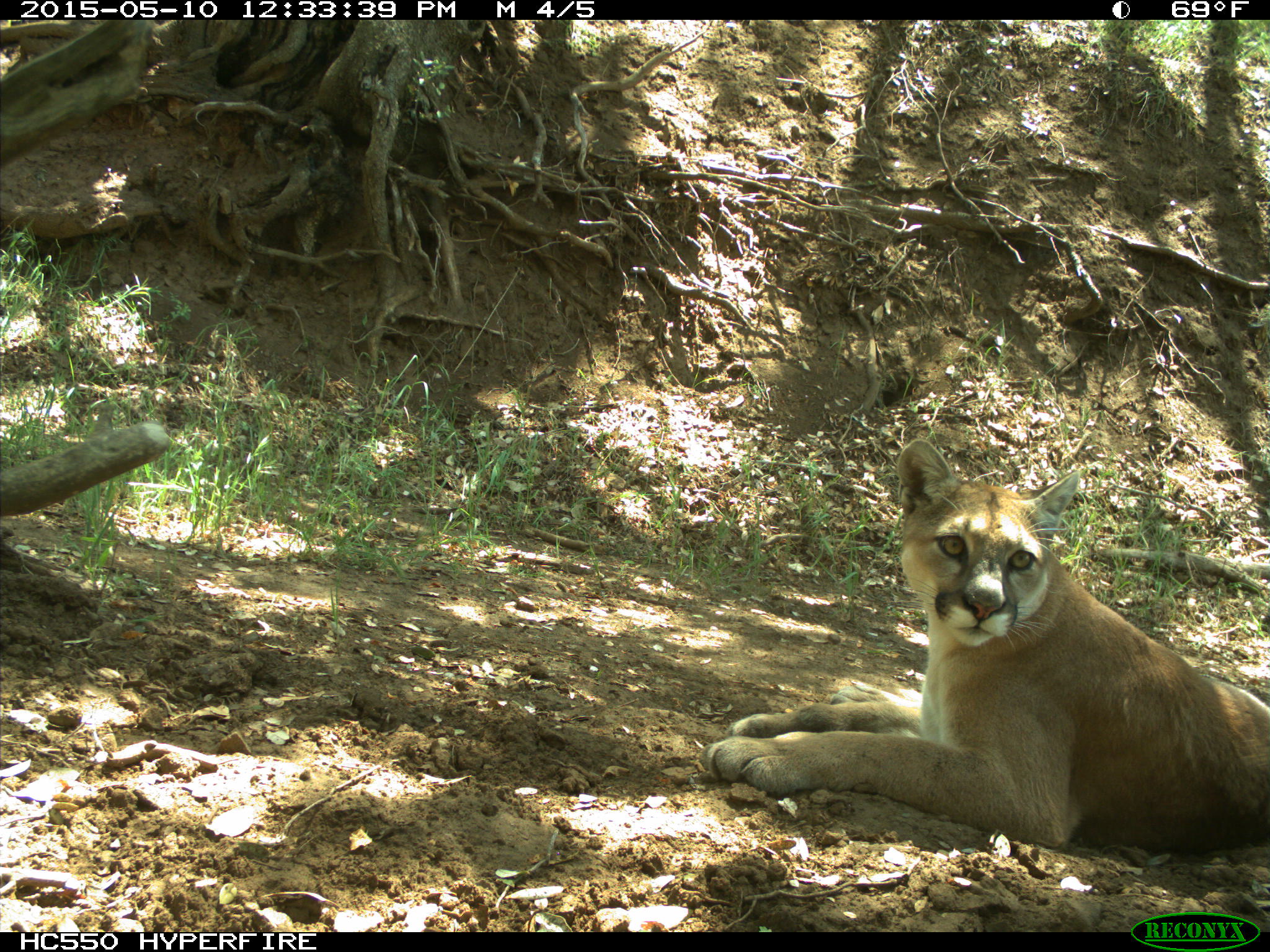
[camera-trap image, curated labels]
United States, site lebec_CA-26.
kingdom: Animalia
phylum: Chordata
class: Mammalia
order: Carnivora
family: Felidae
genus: Puma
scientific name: Puma concolor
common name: mountain lion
Puma concolor (mountain lion).